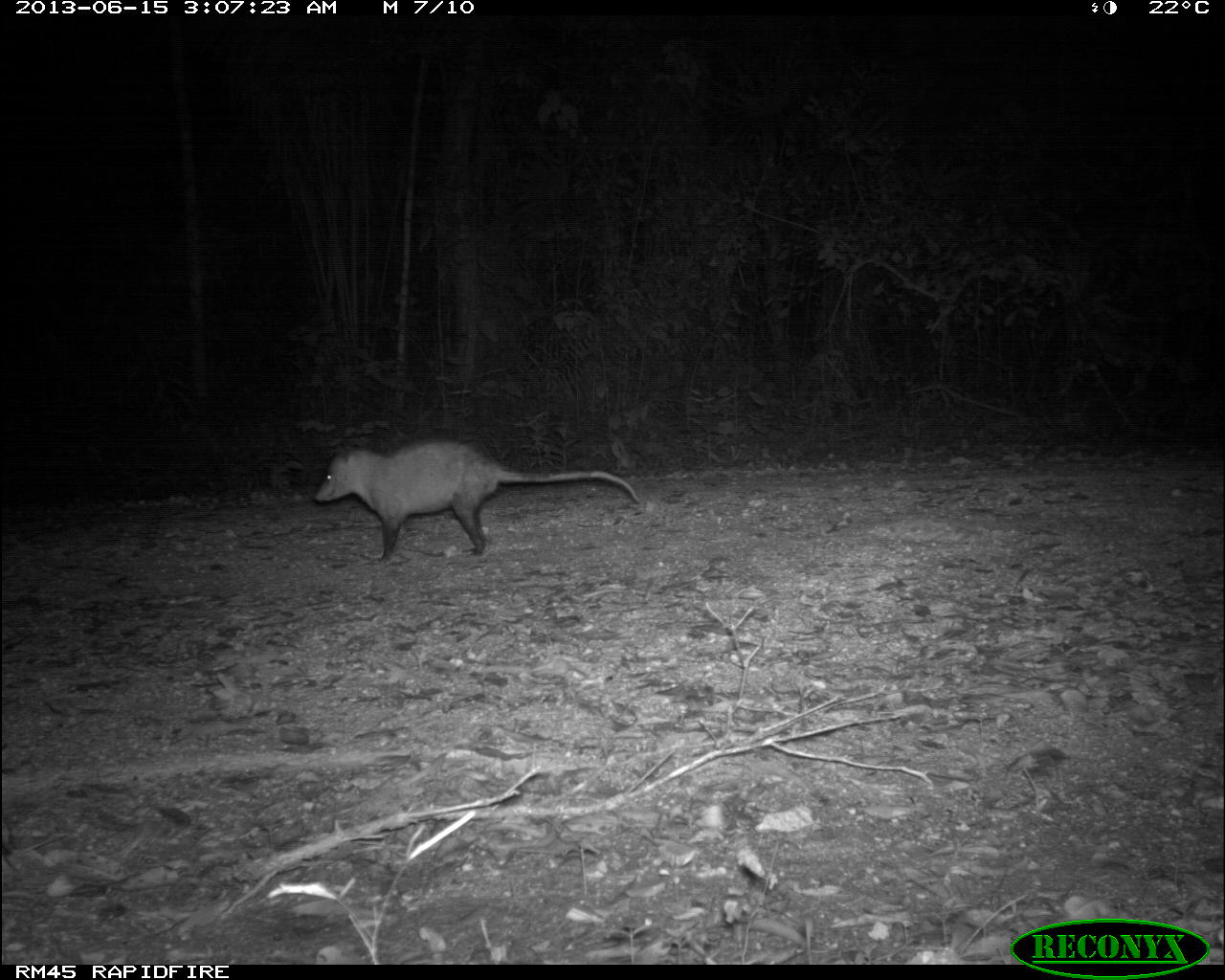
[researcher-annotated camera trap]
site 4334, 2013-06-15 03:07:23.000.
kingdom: Animalia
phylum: Chordata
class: Mammalia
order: Didelphimorphia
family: Didelphidae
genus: Didelphis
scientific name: Didelphis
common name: american opossums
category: didelphis sp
Didelphis sp (american opossums) (Didelphis), count 1.